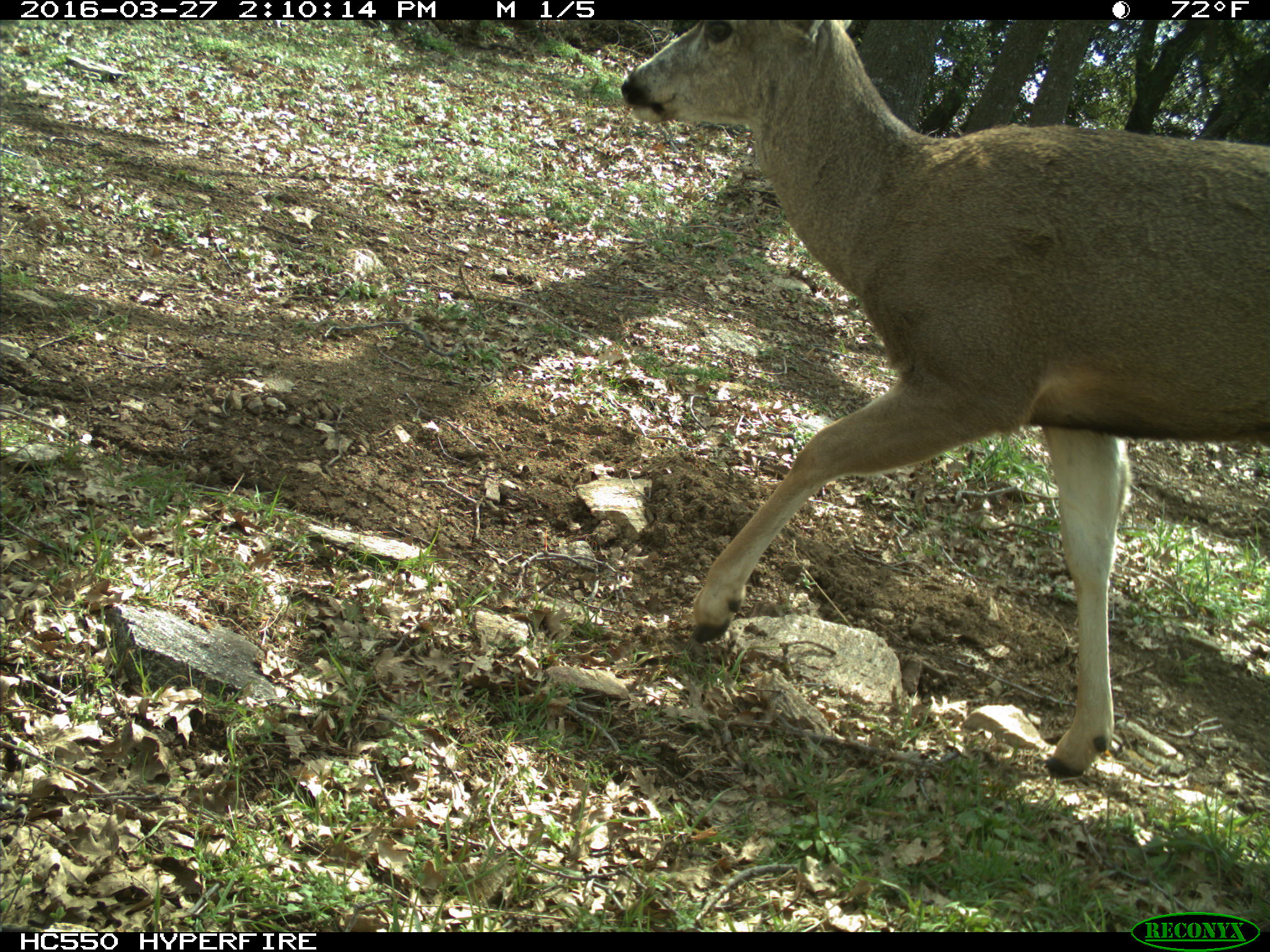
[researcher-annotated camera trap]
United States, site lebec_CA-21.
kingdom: Animalia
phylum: Chordata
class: Mammalia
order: Artiodactyla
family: Cervidae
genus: Odocoileus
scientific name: Odocoileus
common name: deer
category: unidentified deer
Unidentified deer (deer) (Odocoileus).